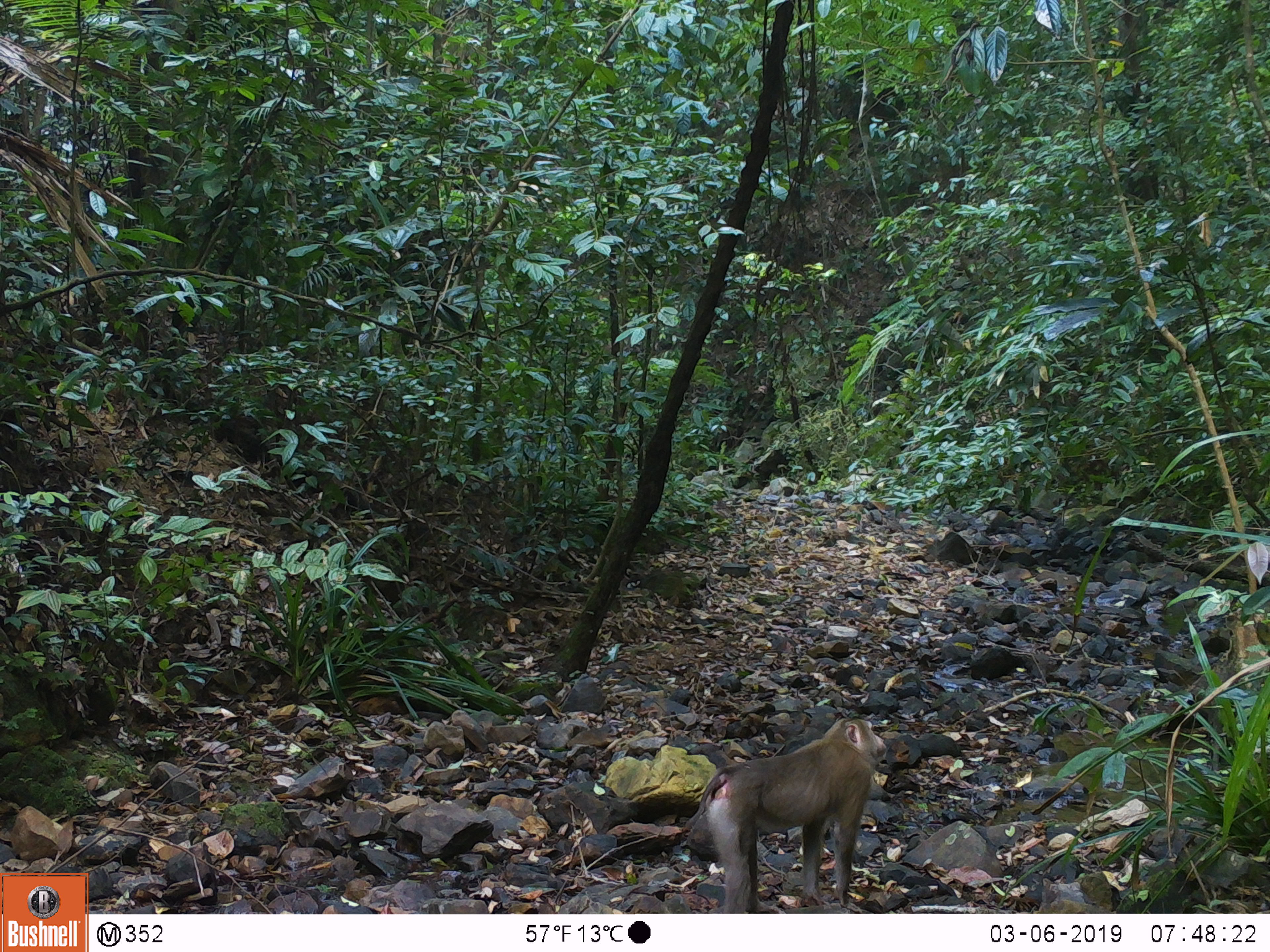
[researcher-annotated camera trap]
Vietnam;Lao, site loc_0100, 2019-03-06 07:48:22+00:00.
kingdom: Animalia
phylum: Chordata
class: Mammalia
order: Primates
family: Cercopithecidae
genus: Macaca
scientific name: Macaca nemestrina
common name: pig-tailed macaque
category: pig tailed macaque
Pig tailed macaque (pig-tailed macaque) (Macaca nemestrina). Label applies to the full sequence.